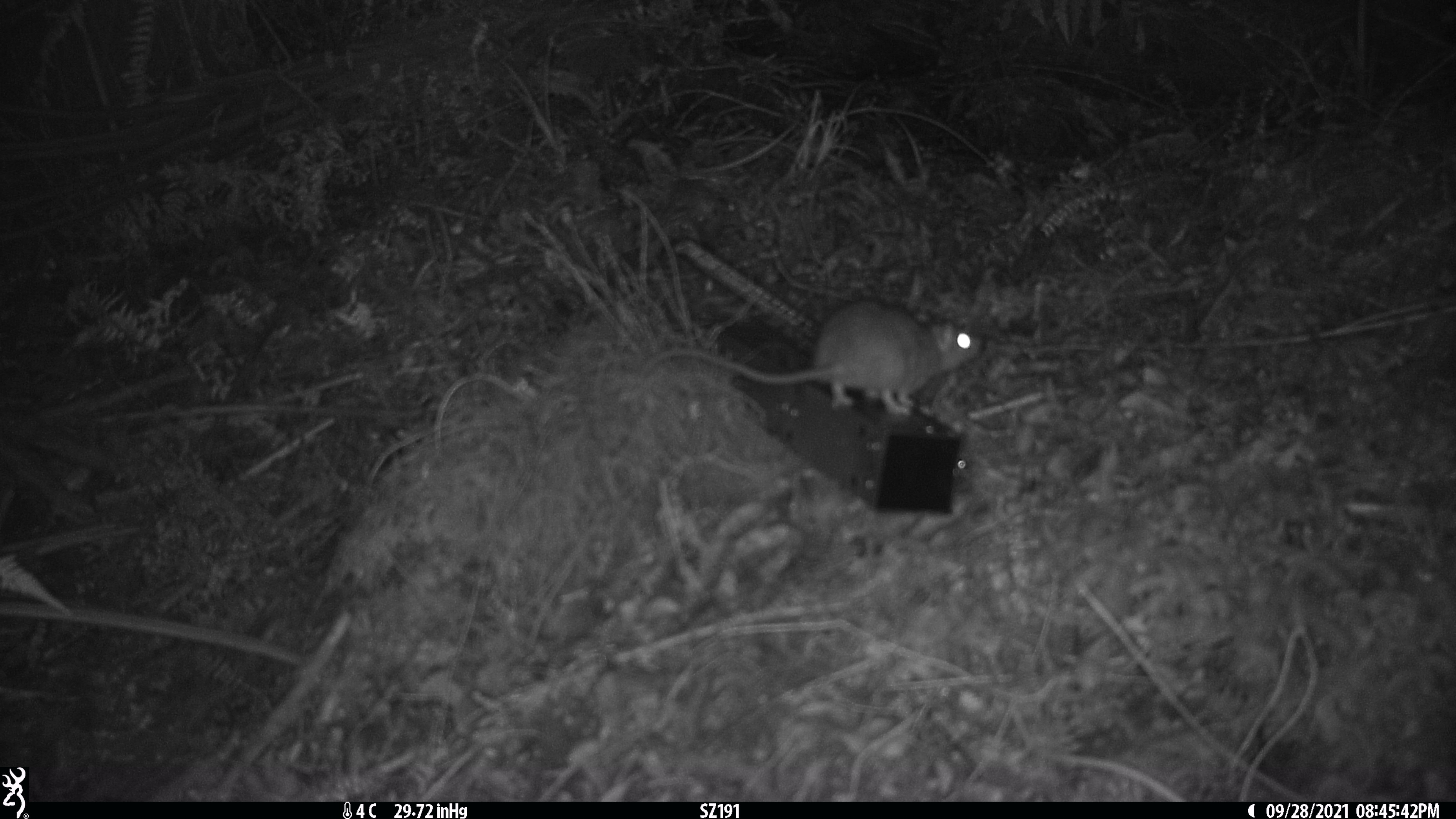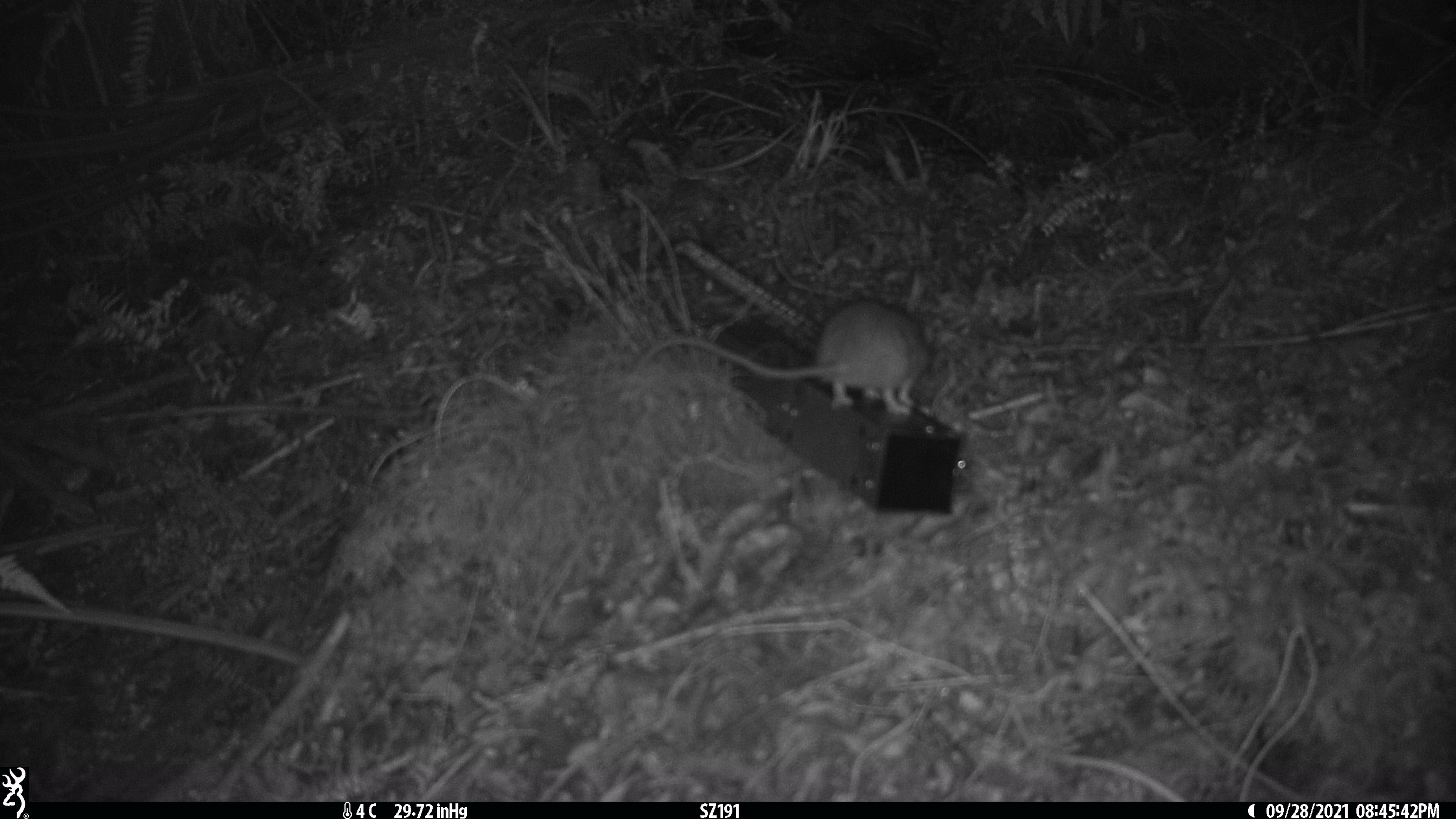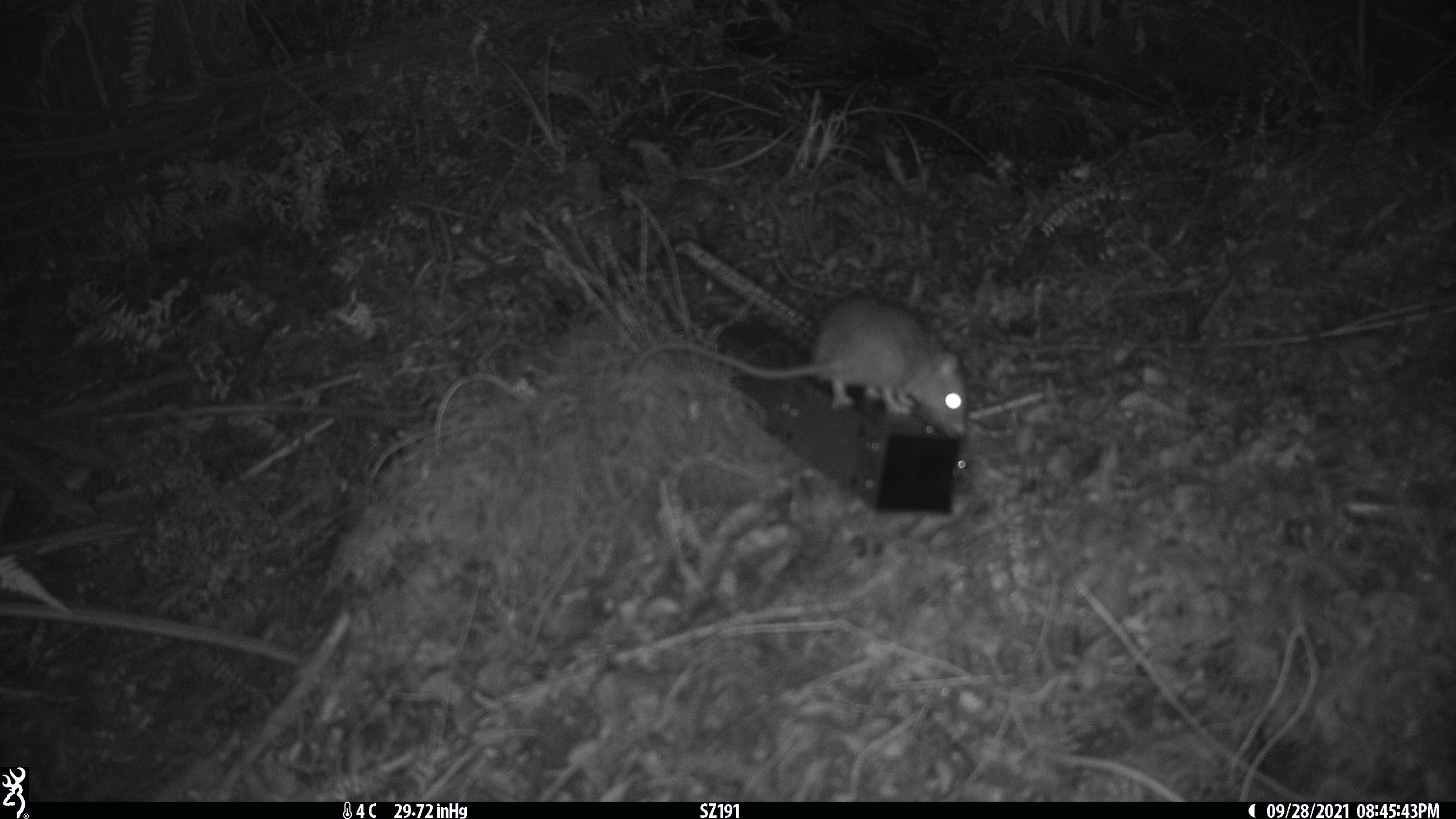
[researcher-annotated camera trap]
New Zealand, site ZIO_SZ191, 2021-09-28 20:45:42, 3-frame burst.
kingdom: Animalia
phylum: Chordata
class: Mammalia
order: Rodentia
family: Muridae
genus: Rattus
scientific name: Rattus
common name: rat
Rat (Rattus).